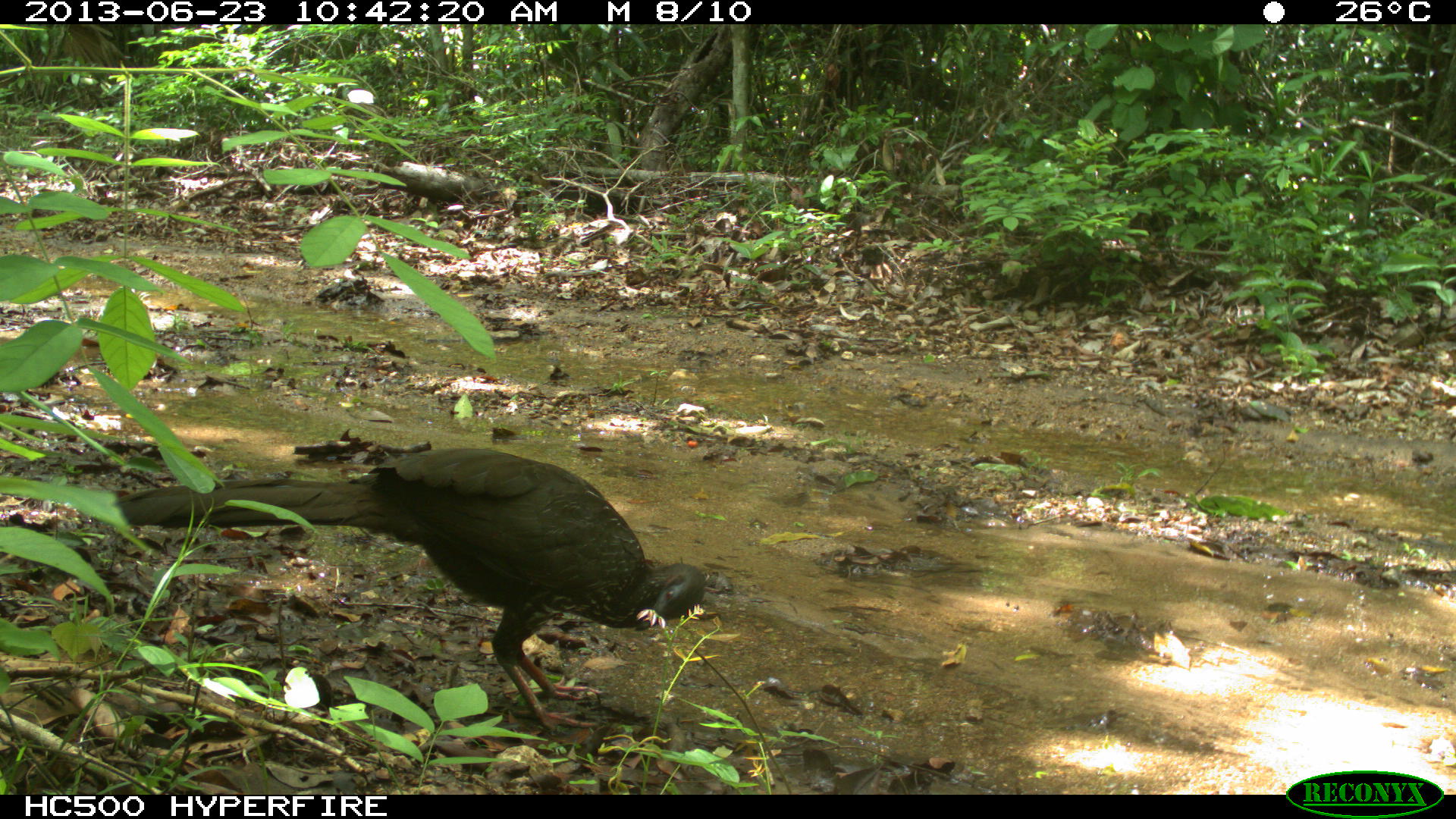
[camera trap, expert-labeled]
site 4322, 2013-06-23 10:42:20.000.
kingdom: Animalia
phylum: Chordata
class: Aves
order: Galliformes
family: Cracidae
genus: Penelope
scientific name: Penelope purpurascens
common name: crested guan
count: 1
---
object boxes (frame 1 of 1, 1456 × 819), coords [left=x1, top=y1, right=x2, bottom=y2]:
penelope purpurascens: [left=114, top=447, right=705, bottom=733]